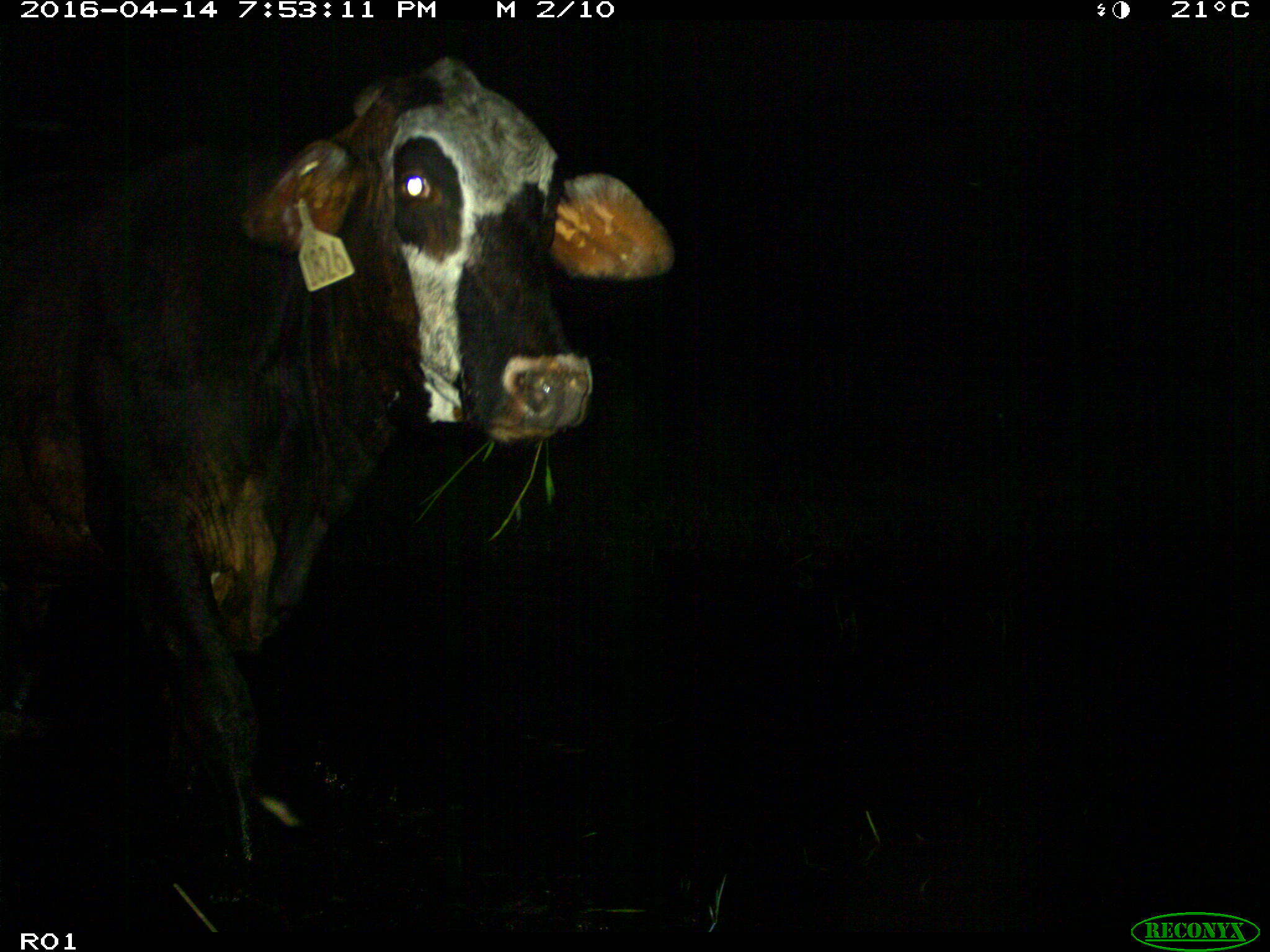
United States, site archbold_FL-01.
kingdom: Animalia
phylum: Chordata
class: Mammalia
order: Artiodactyla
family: Bovidae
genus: Bos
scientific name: Bos taurus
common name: domestic cow